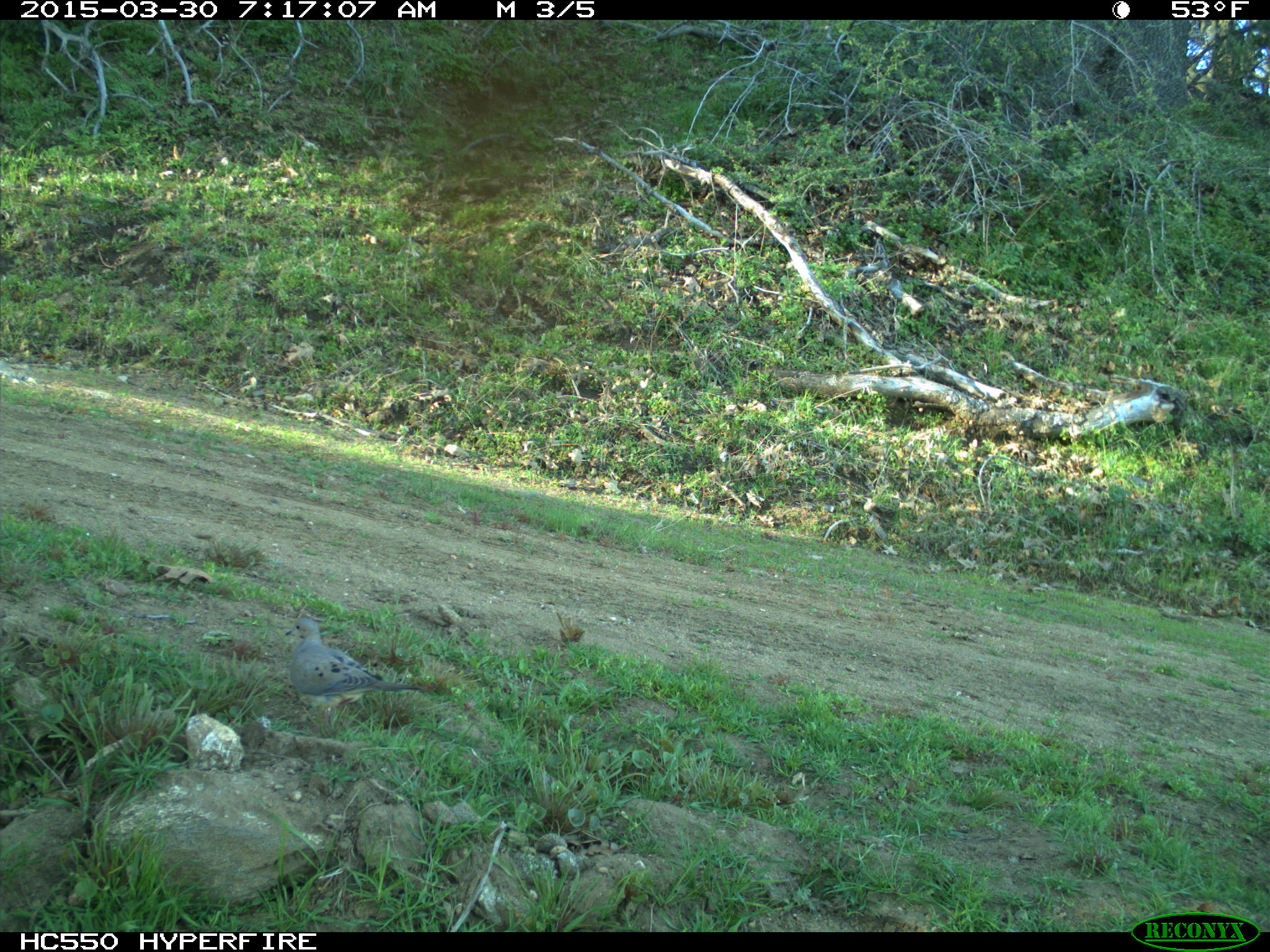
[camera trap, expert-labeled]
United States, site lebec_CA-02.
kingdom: Animalia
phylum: Chordata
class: Aves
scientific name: Aves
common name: birds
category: unidentified bird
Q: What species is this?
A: Unidentified bird (birds) (Aves).